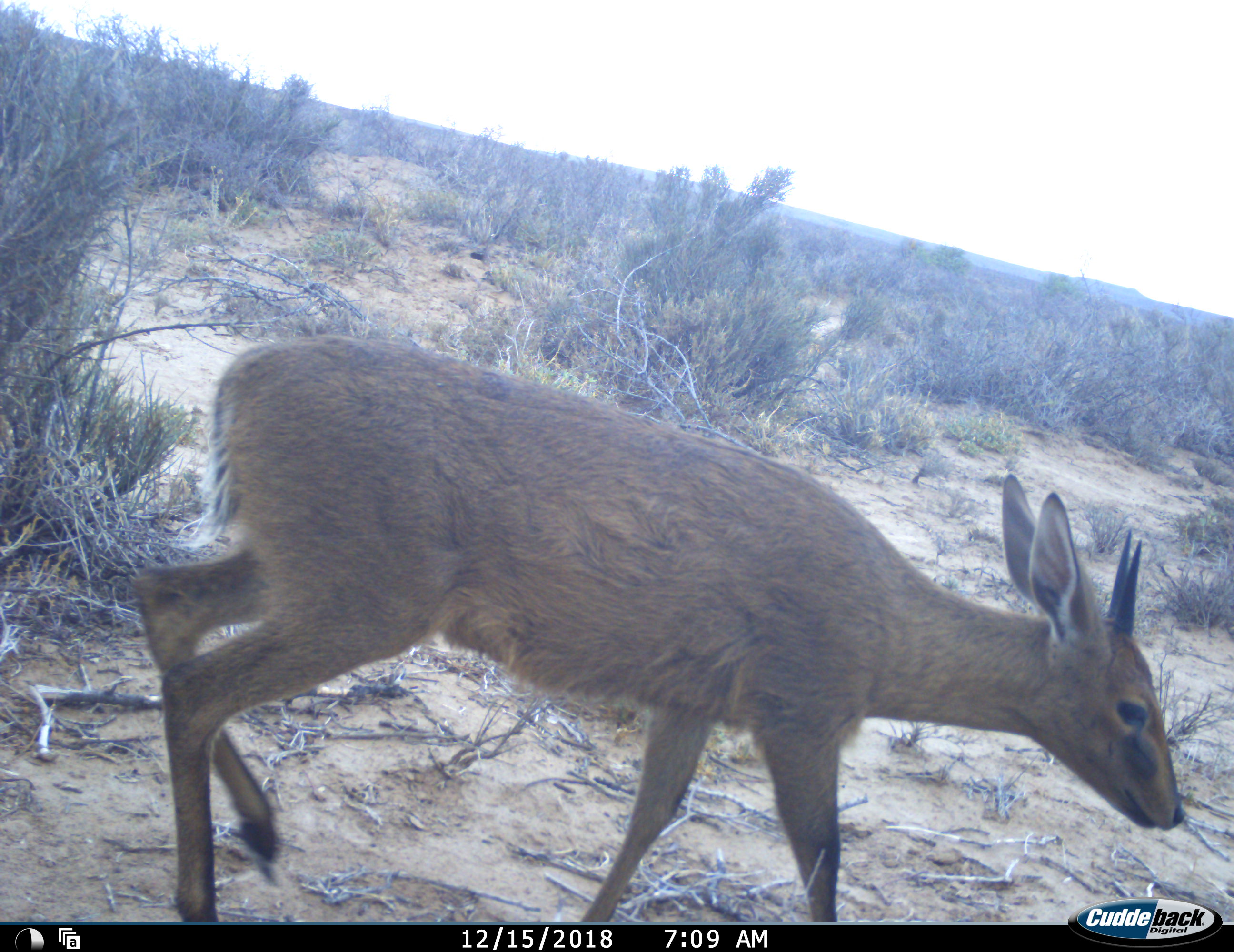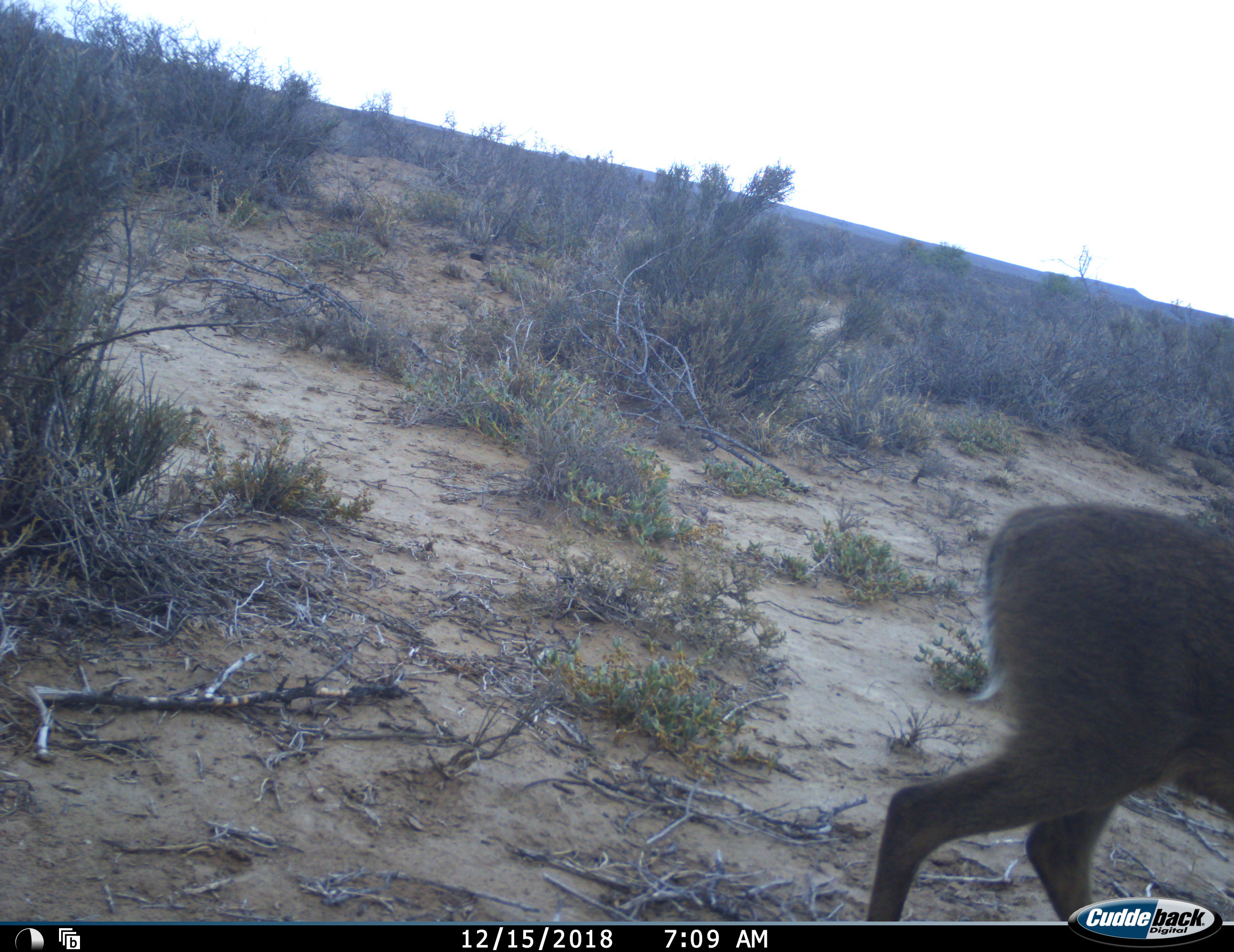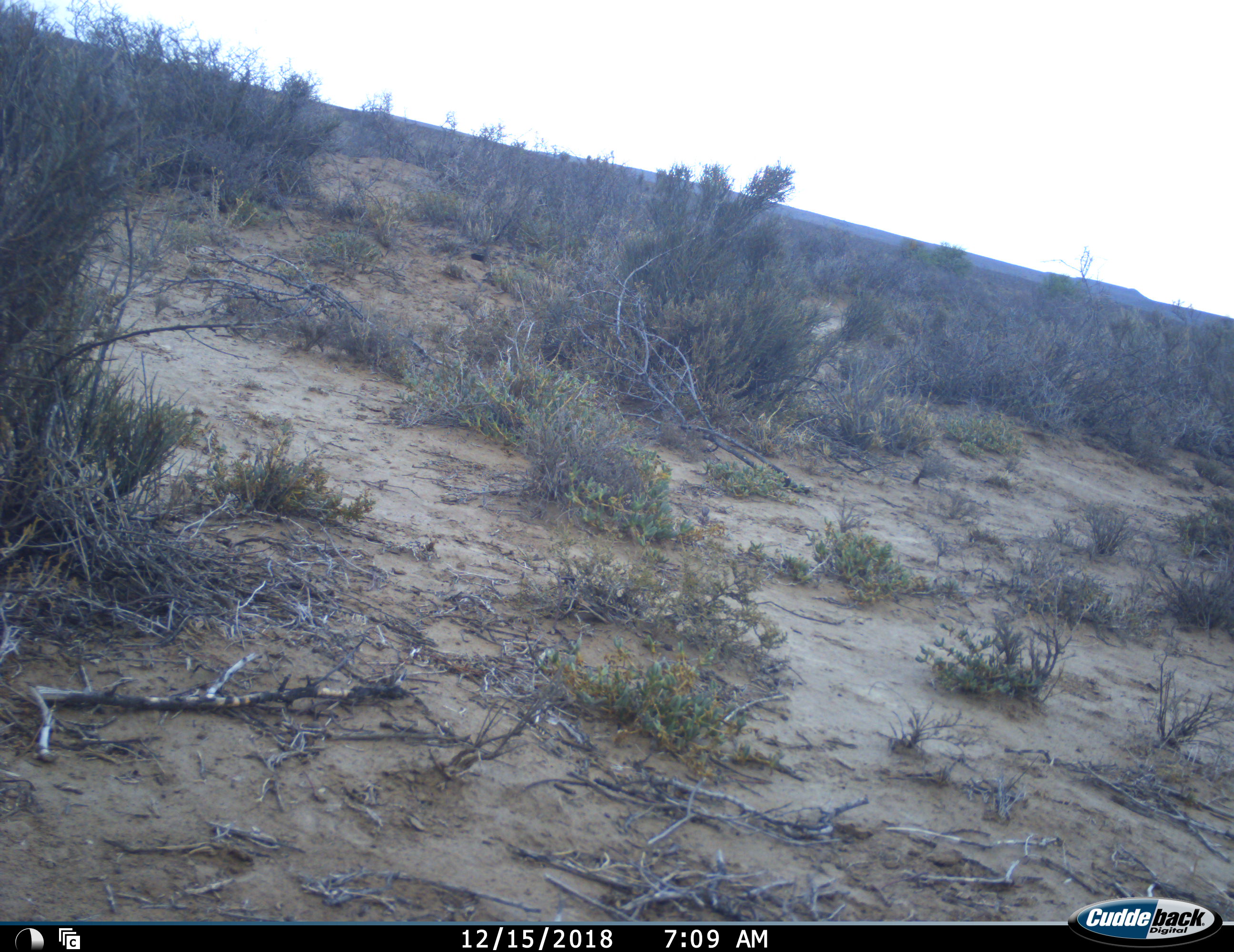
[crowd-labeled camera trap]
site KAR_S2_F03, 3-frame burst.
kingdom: Animalia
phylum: Chordata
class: Mammalia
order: Artiodactyla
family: Bovidae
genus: Sylvicapra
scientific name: Sylvicapra grimmia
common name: common duiker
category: duikercommongrey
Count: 1.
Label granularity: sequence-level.